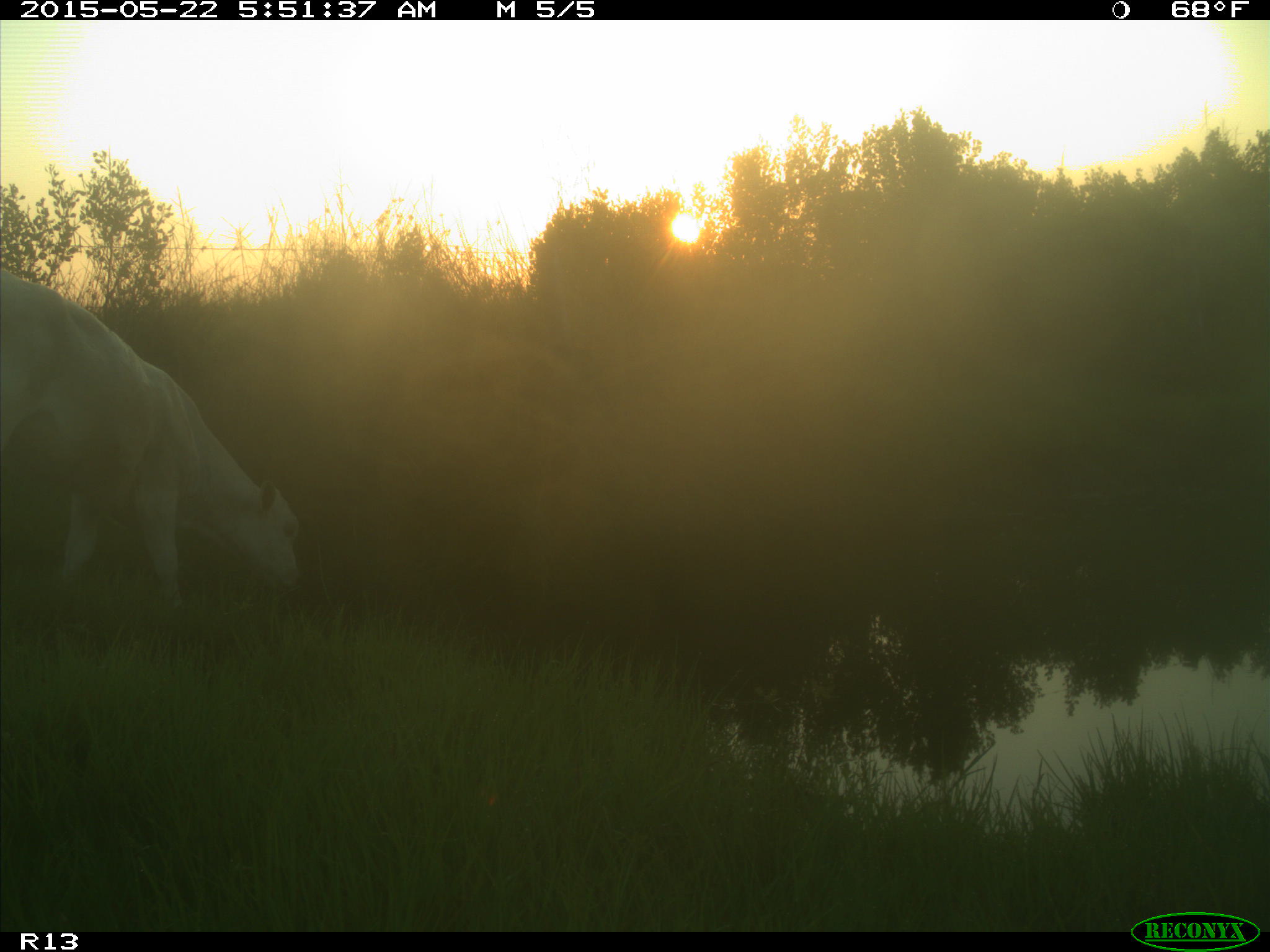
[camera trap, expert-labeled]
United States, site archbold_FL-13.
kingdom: Animalia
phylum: Chordata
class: Mammalia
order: Artiodactyla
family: Bovidae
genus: Bos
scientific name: Bos taurus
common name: domestic cow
Bos taurus (domestic cow).